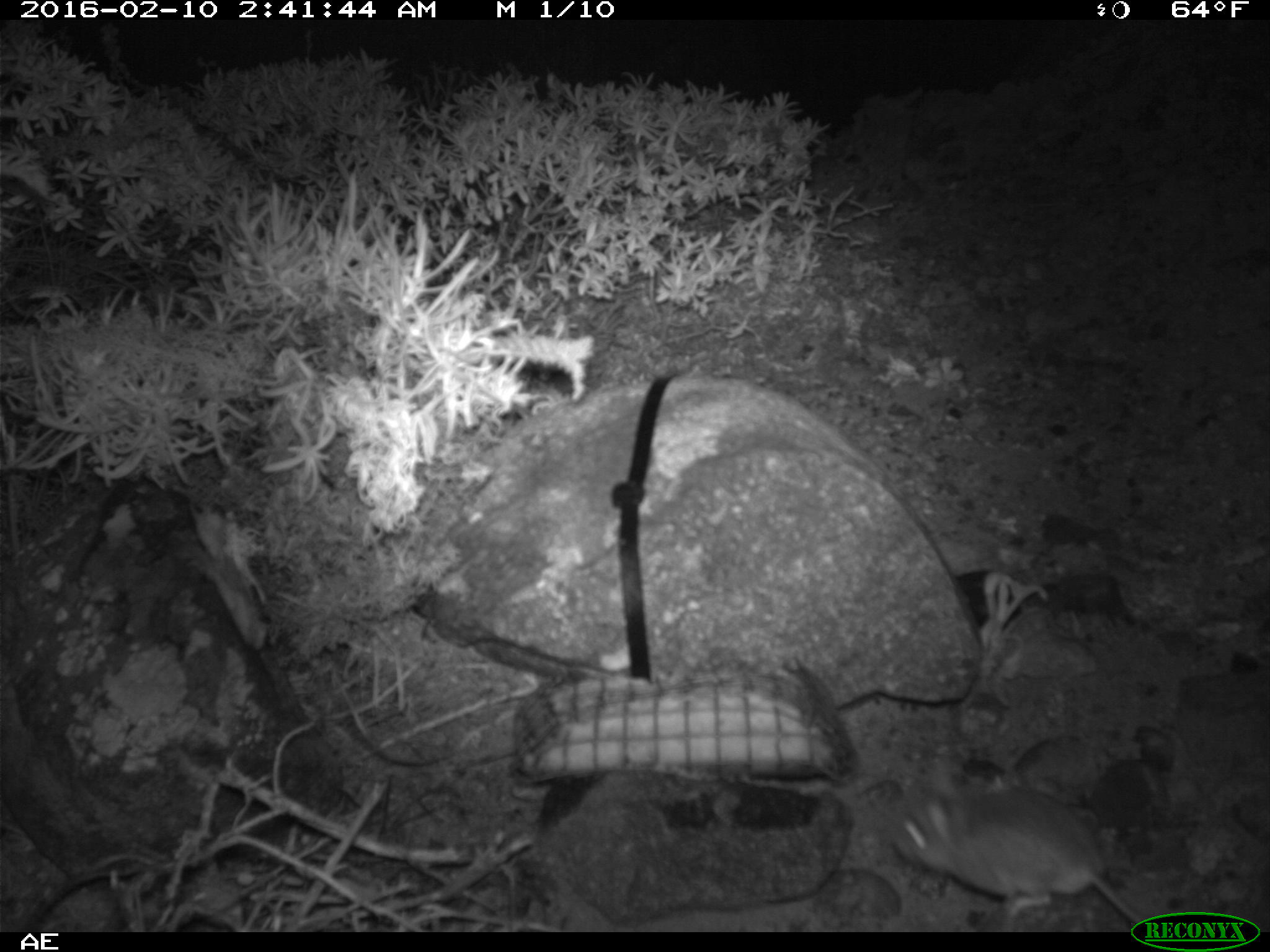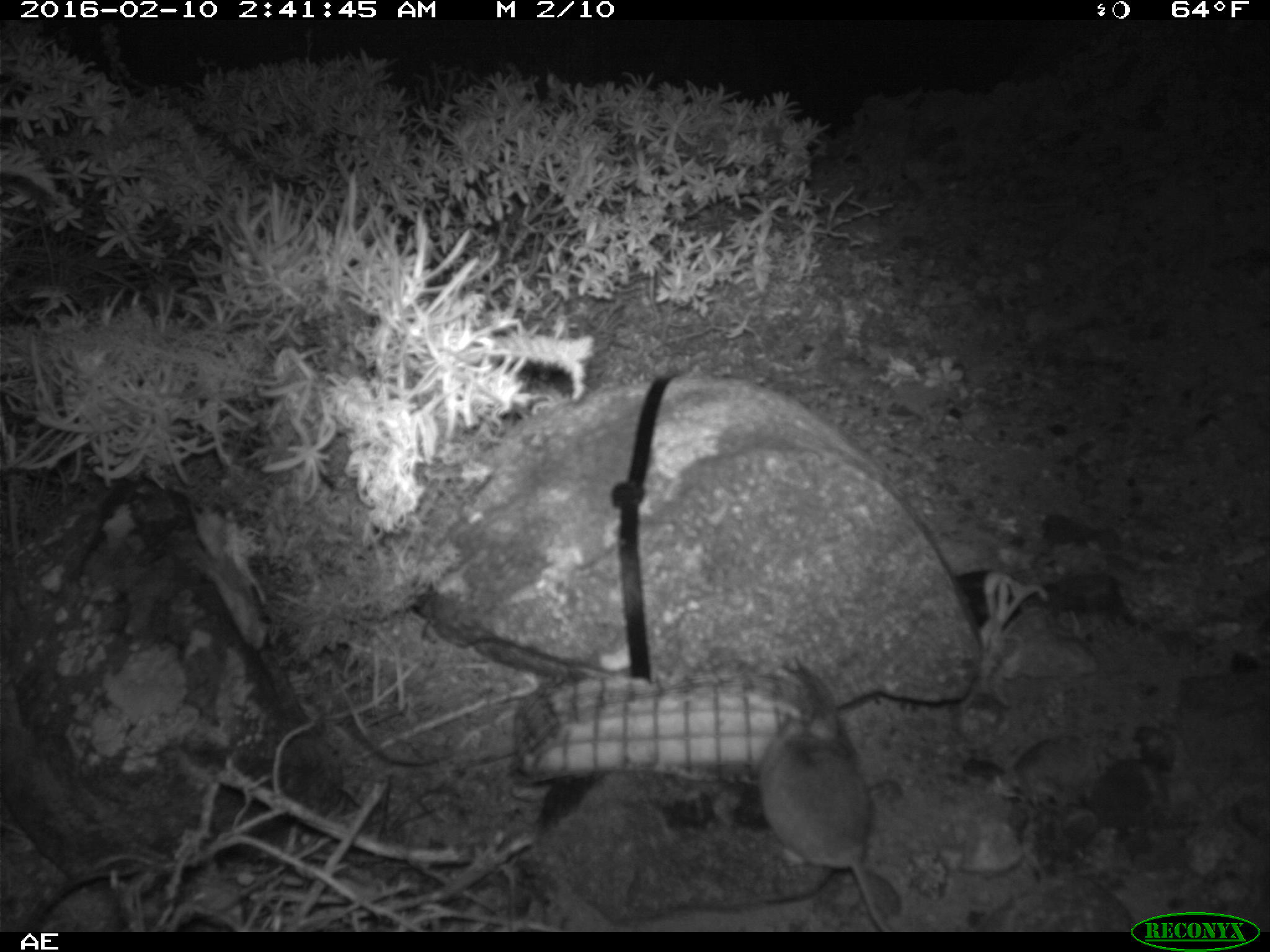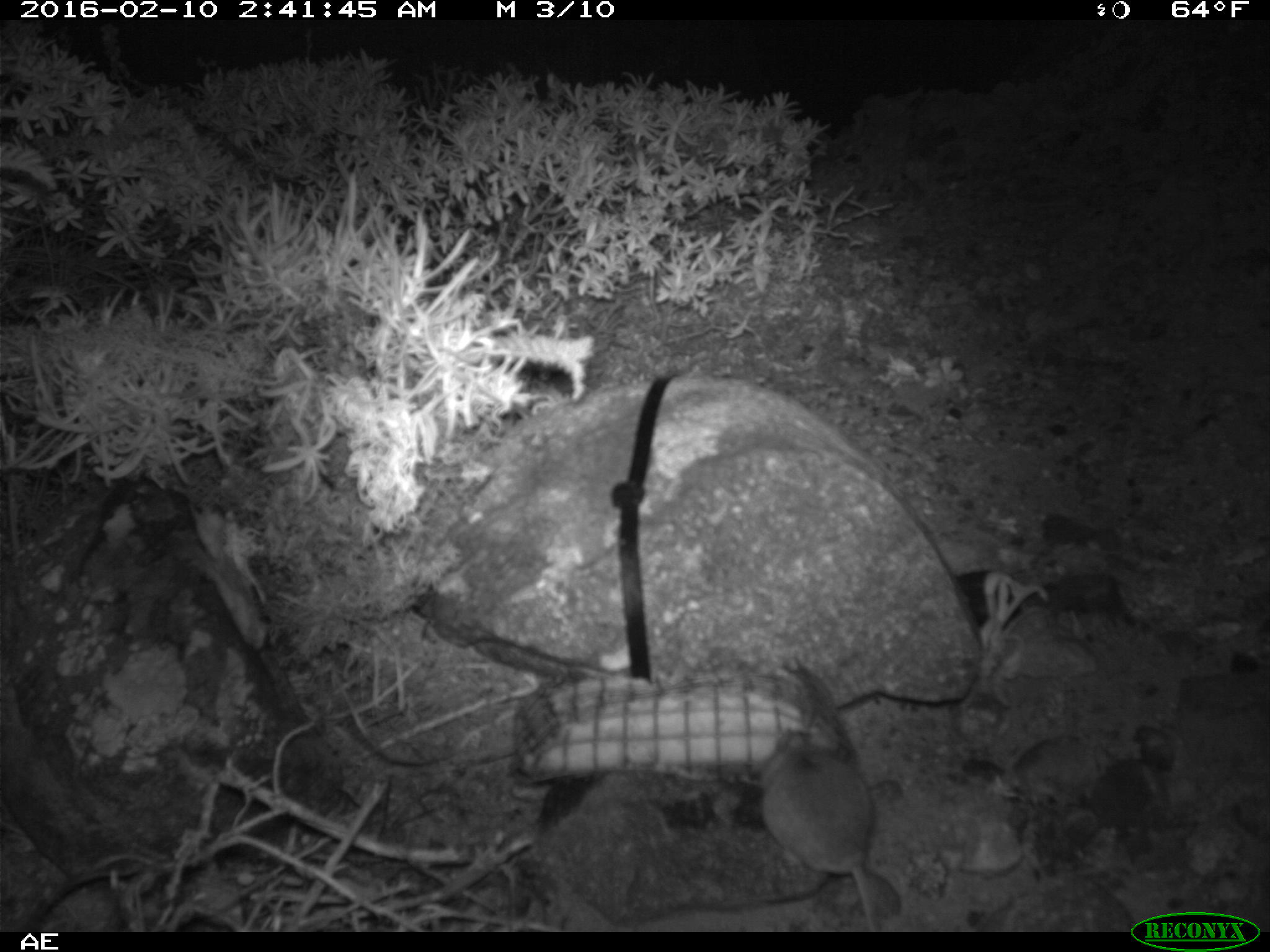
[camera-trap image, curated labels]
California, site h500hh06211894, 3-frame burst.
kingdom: Animalia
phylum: Chordata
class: Mammalia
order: Rodentia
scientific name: Rodentia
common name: rodent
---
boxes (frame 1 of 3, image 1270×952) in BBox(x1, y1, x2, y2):
rodent: BBox(892, 760, 1141, 922)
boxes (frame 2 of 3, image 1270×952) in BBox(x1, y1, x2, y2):
rodent: BBox(758, 713, 889, 932)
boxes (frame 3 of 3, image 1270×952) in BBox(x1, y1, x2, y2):
rodent: BBox(757, 721, 878, 929)